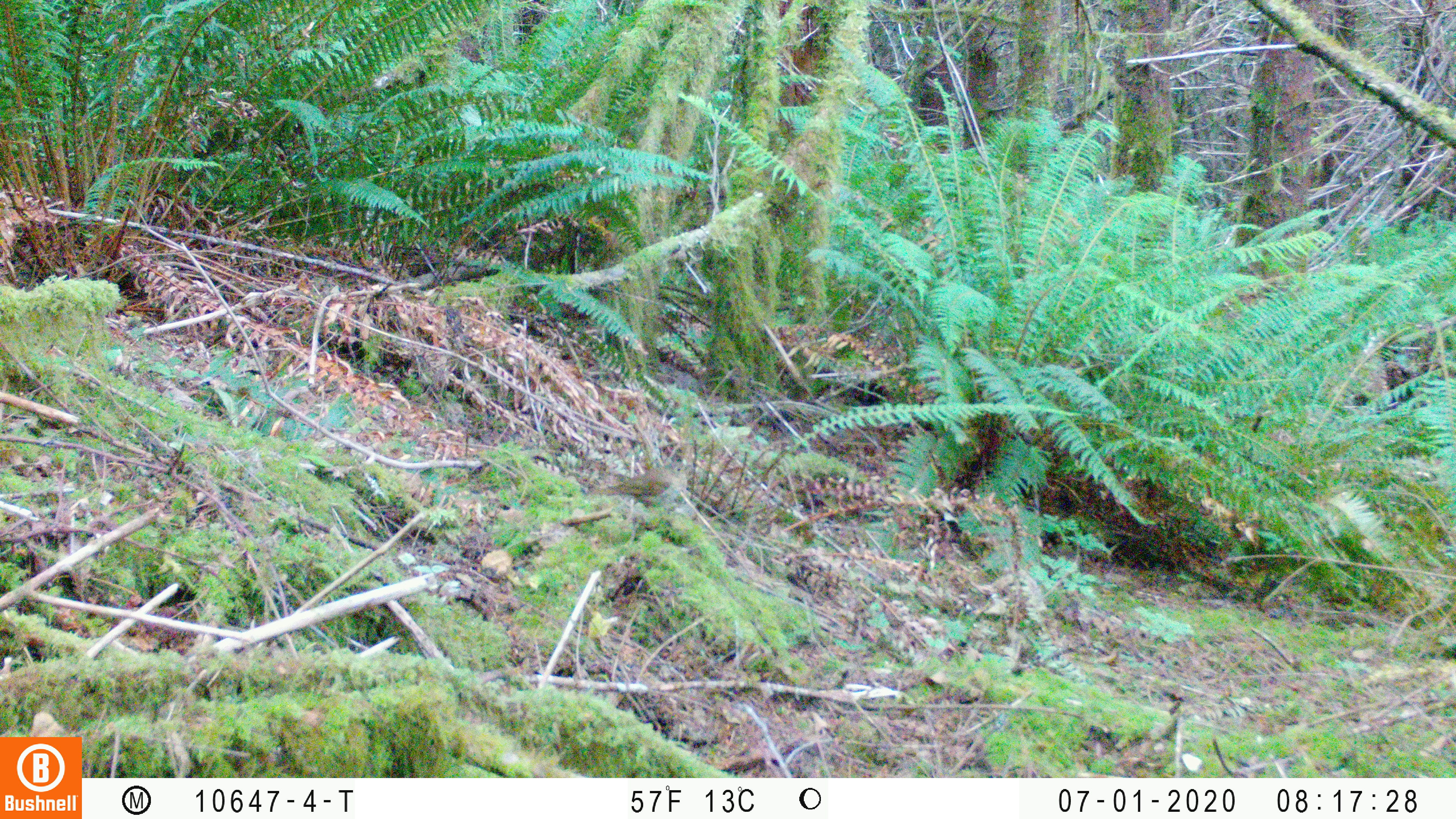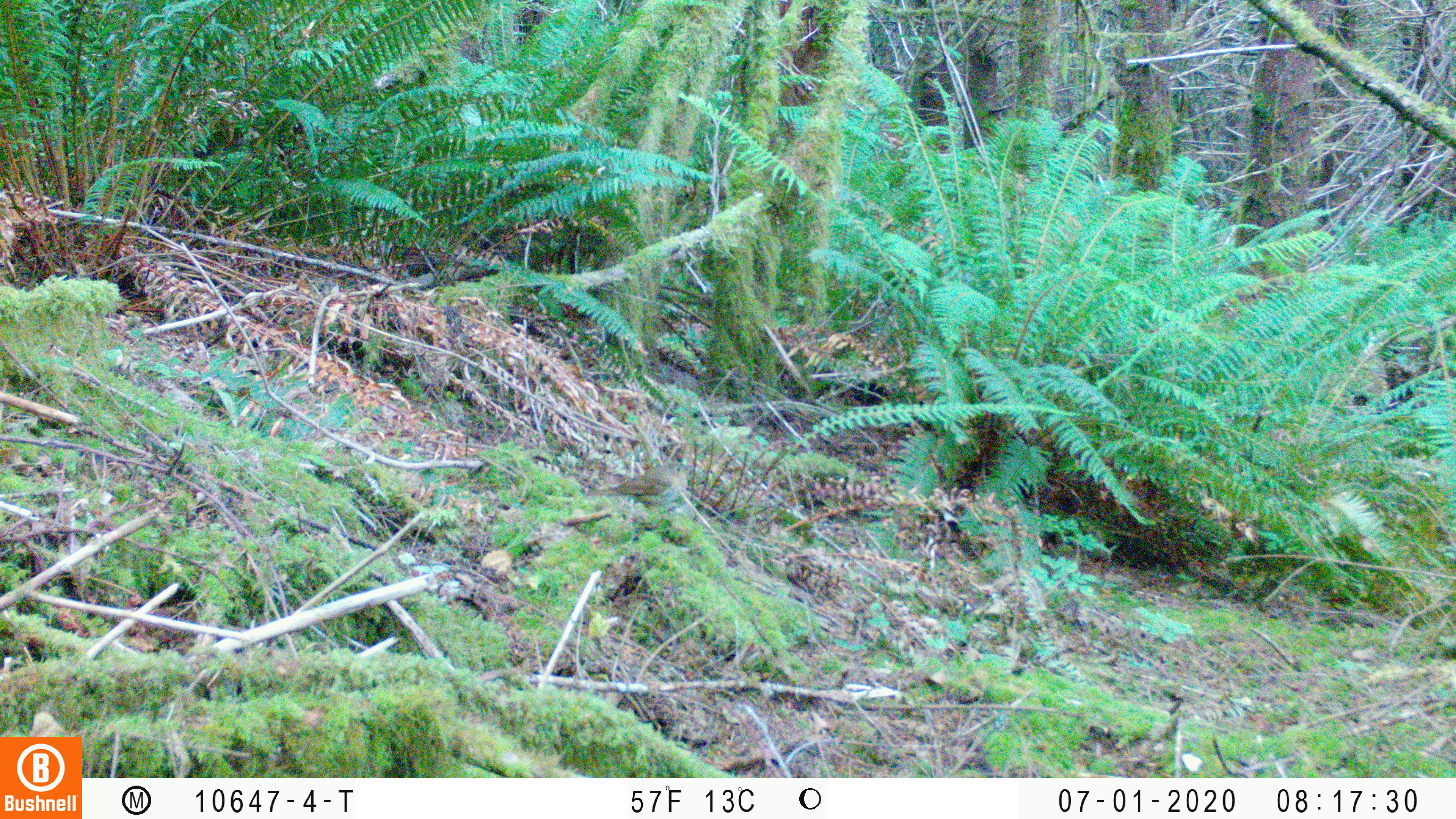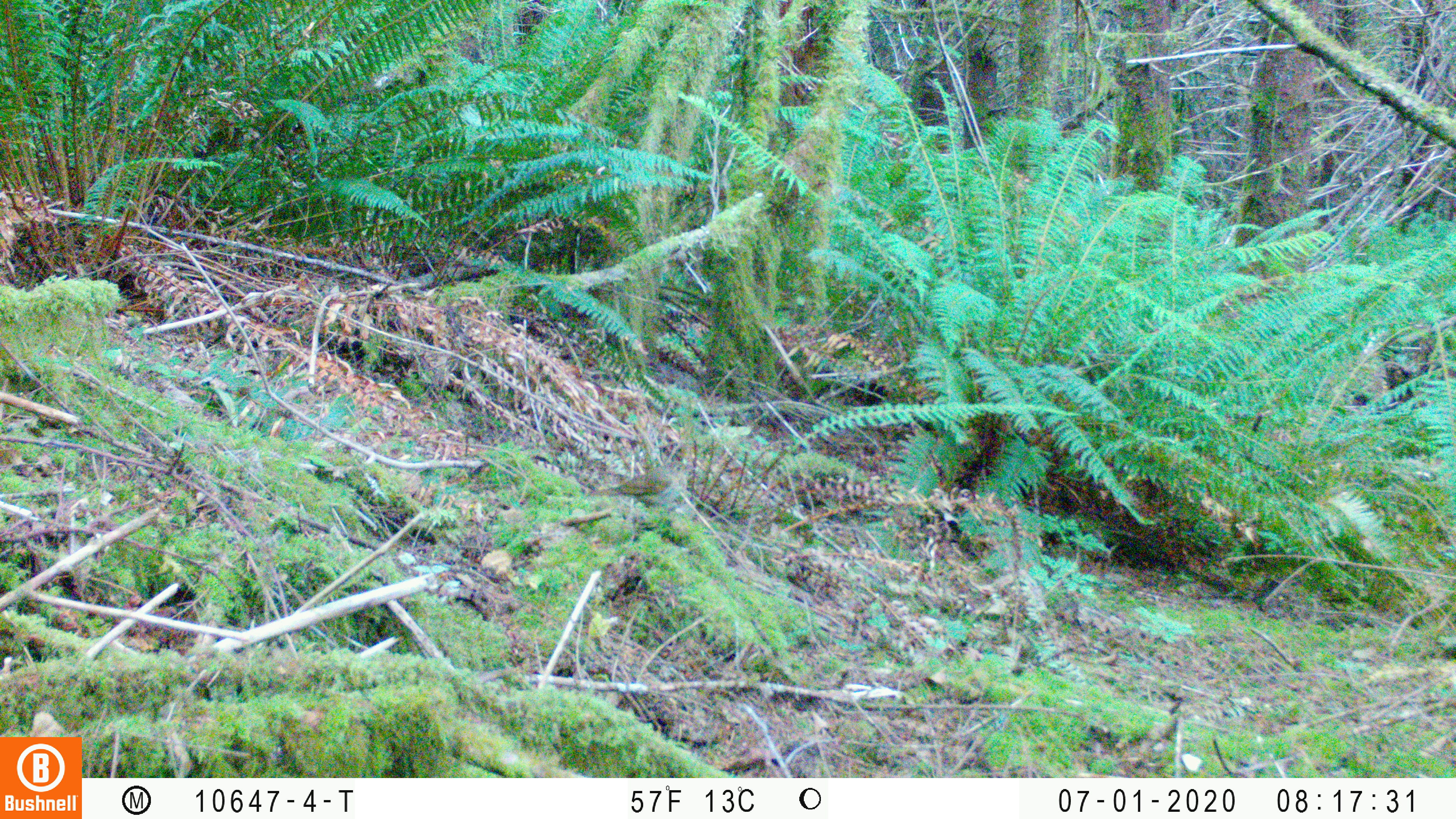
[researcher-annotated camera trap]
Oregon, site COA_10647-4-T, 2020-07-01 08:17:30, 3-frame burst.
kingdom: Animalia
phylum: Chordata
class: Aves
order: Passeriformes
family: Turdidae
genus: Catharus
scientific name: Catharus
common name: brown thrushes and nightingale-thrushes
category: catharus species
Catharus species (brown thrushes and nightingale-thrushes) (Catharus).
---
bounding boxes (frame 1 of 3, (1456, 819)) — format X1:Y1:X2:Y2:
catharus species: 576:454:700:524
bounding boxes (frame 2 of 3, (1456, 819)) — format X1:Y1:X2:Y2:
catharus species: 571:454:706:523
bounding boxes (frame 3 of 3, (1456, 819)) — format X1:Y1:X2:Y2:
catharus species: 576:457:704:525